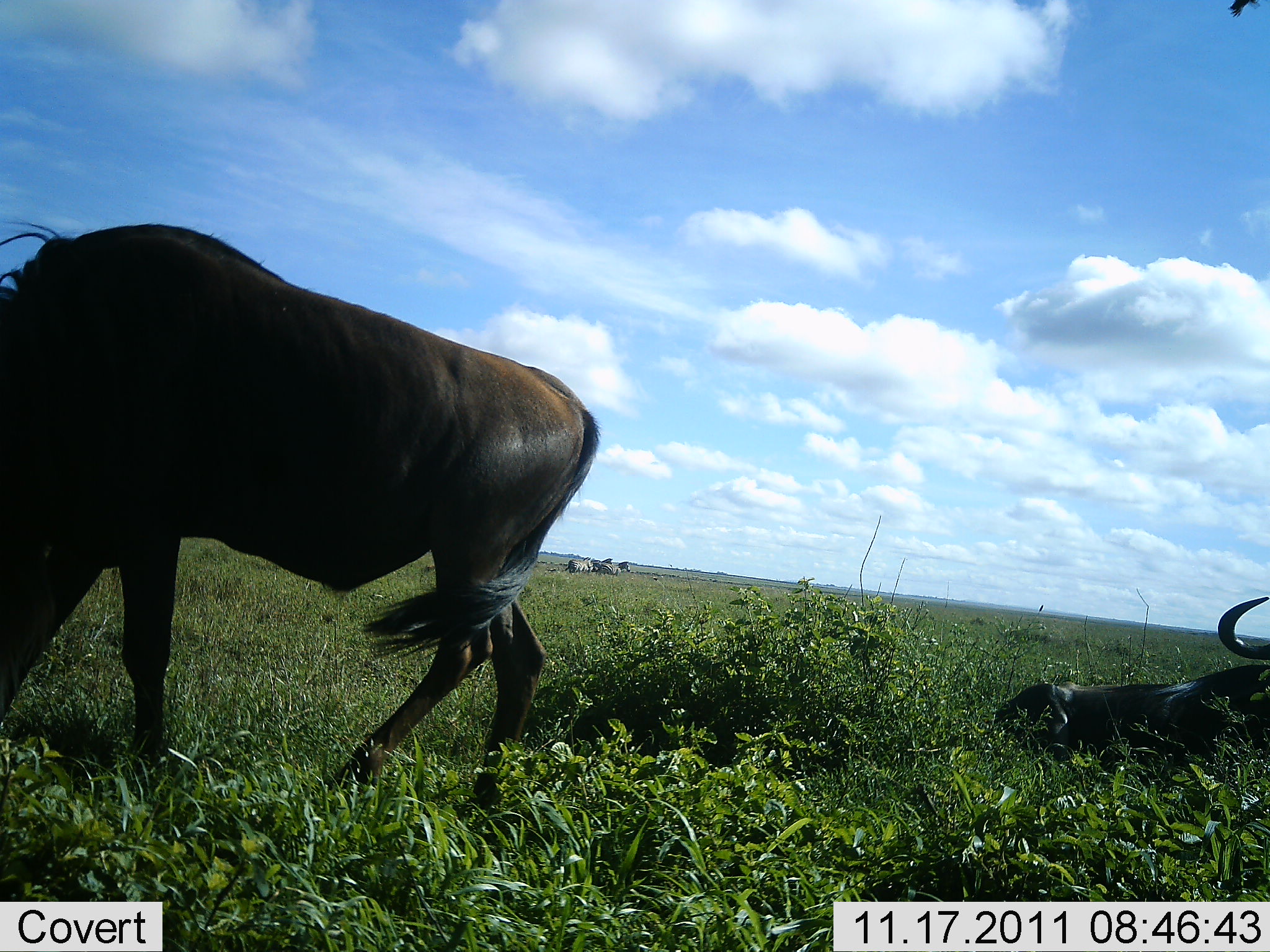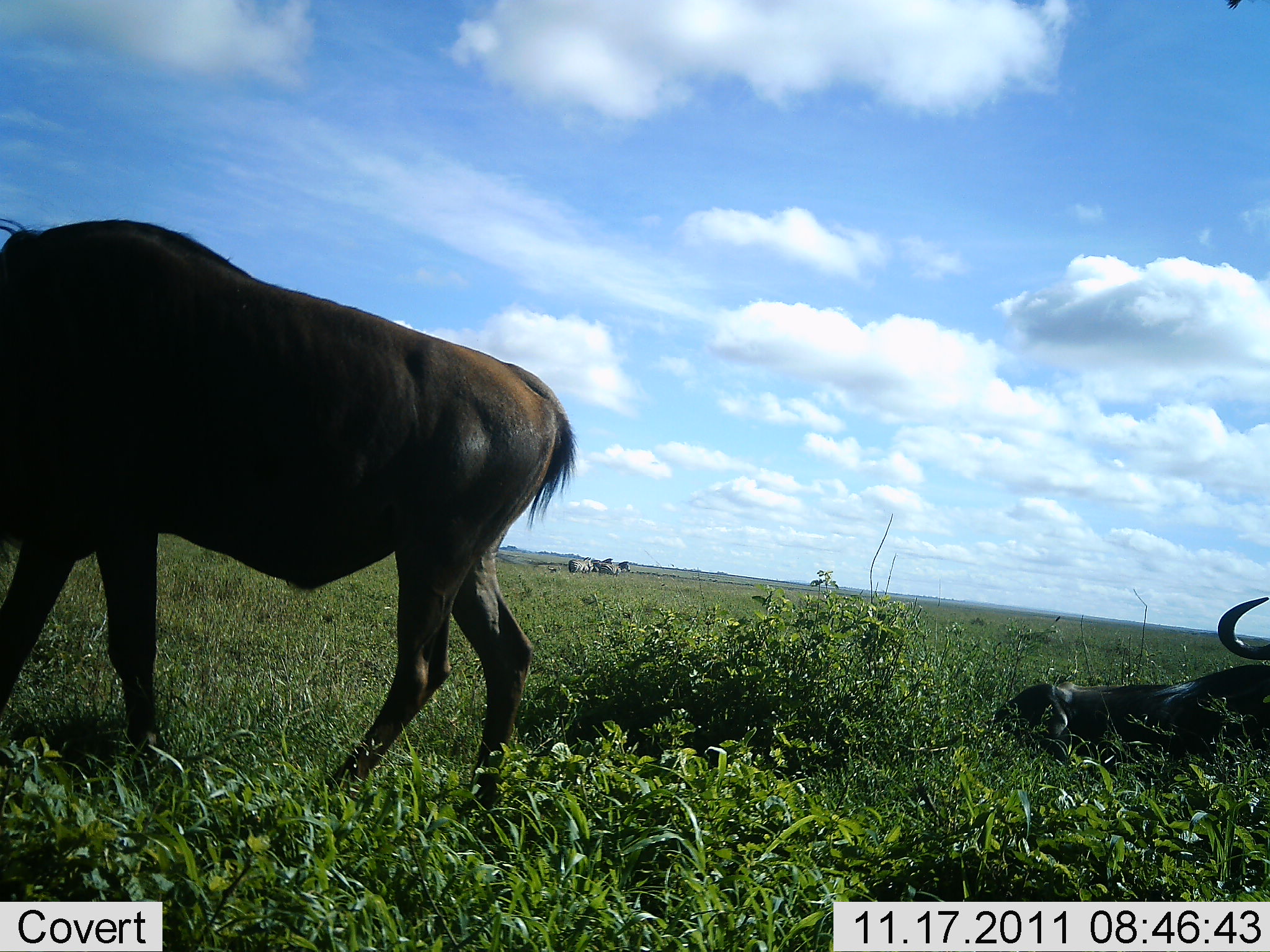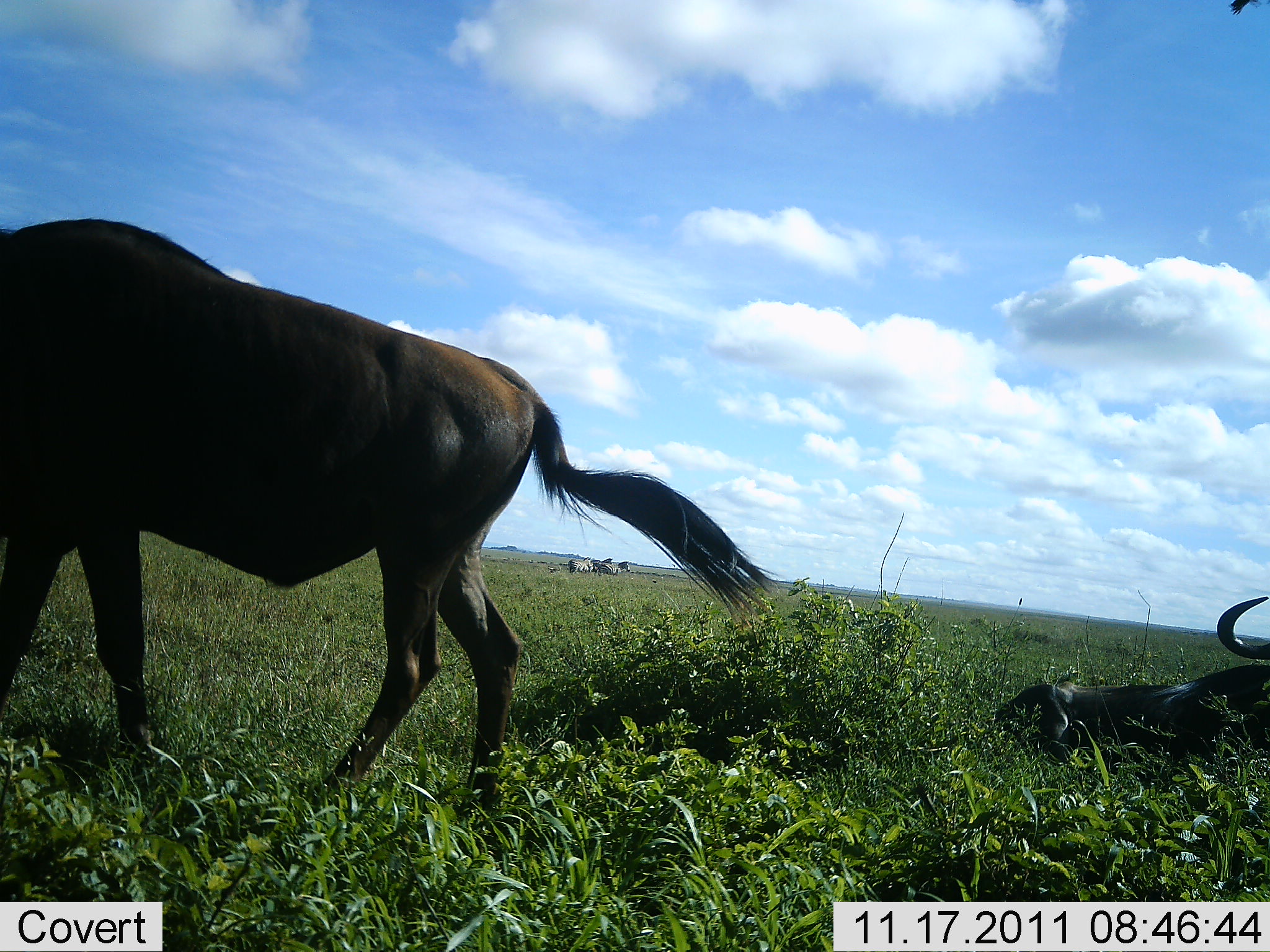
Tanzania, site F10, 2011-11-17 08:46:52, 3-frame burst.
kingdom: Animalia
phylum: Chordata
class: Mammalia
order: Artiodactyla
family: Bovidae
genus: Connochaetes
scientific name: Connochaetes taurinus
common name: blue wildebeest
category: wildebeest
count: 2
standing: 67%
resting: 100%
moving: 25%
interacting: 0%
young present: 0%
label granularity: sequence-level